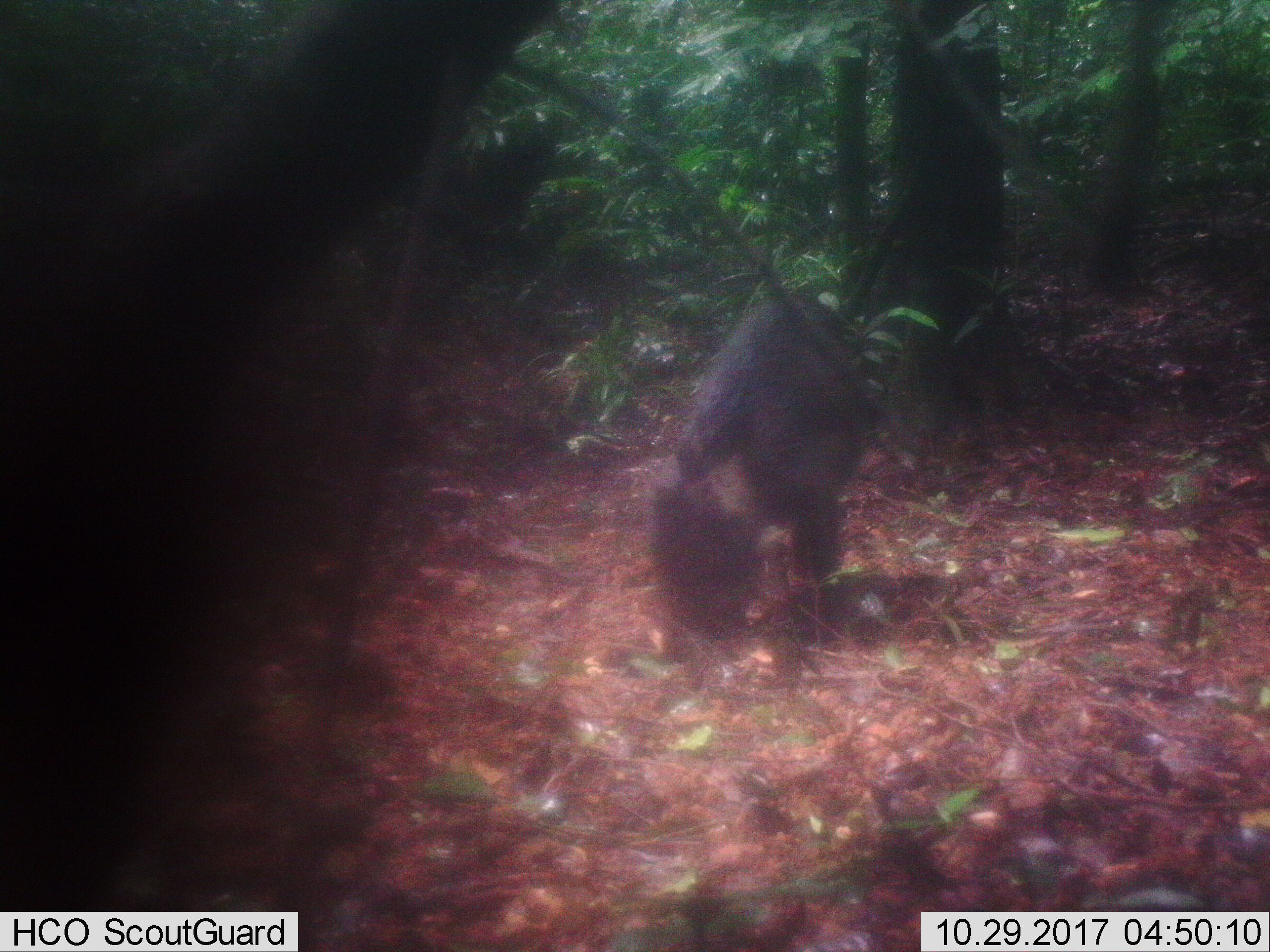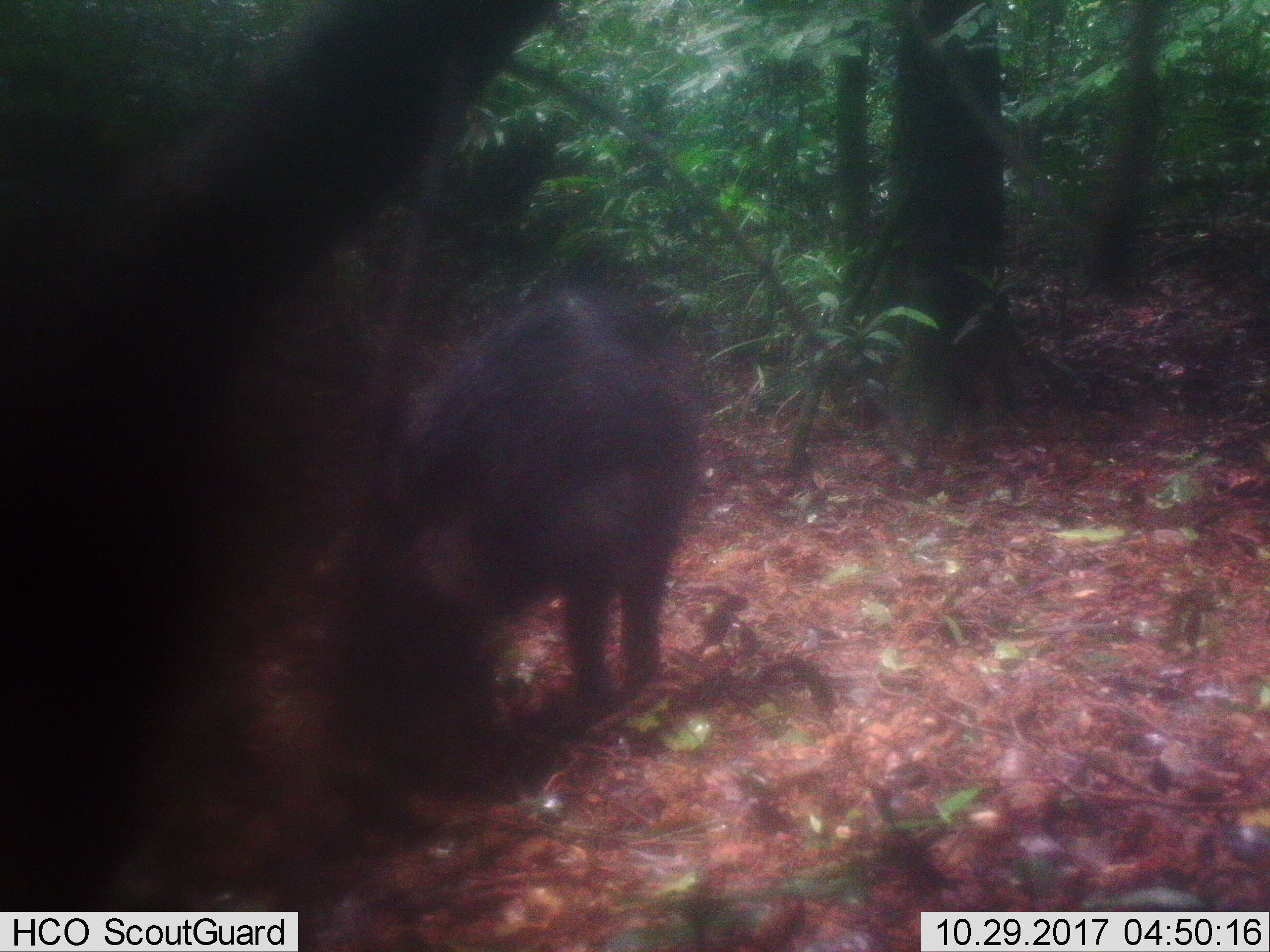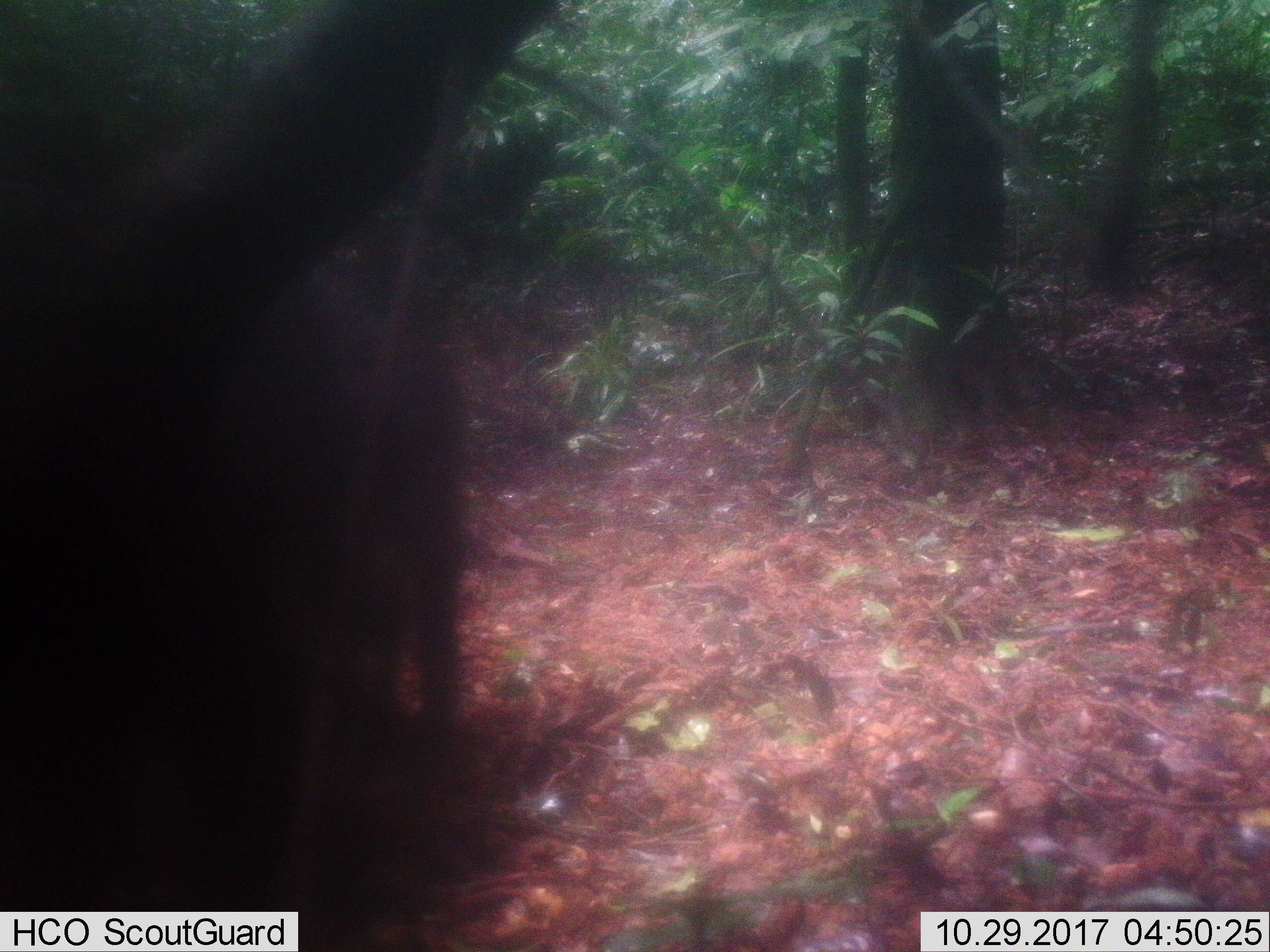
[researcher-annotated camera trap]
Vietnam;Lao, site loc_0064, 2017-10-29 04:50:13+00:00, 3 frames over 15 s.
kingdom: Animalia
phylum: Chordata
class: Mammalia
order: Artiodactyla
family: Suidae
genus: Sus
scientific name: Sus scrofa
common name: eurasian wild pig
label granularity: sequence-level